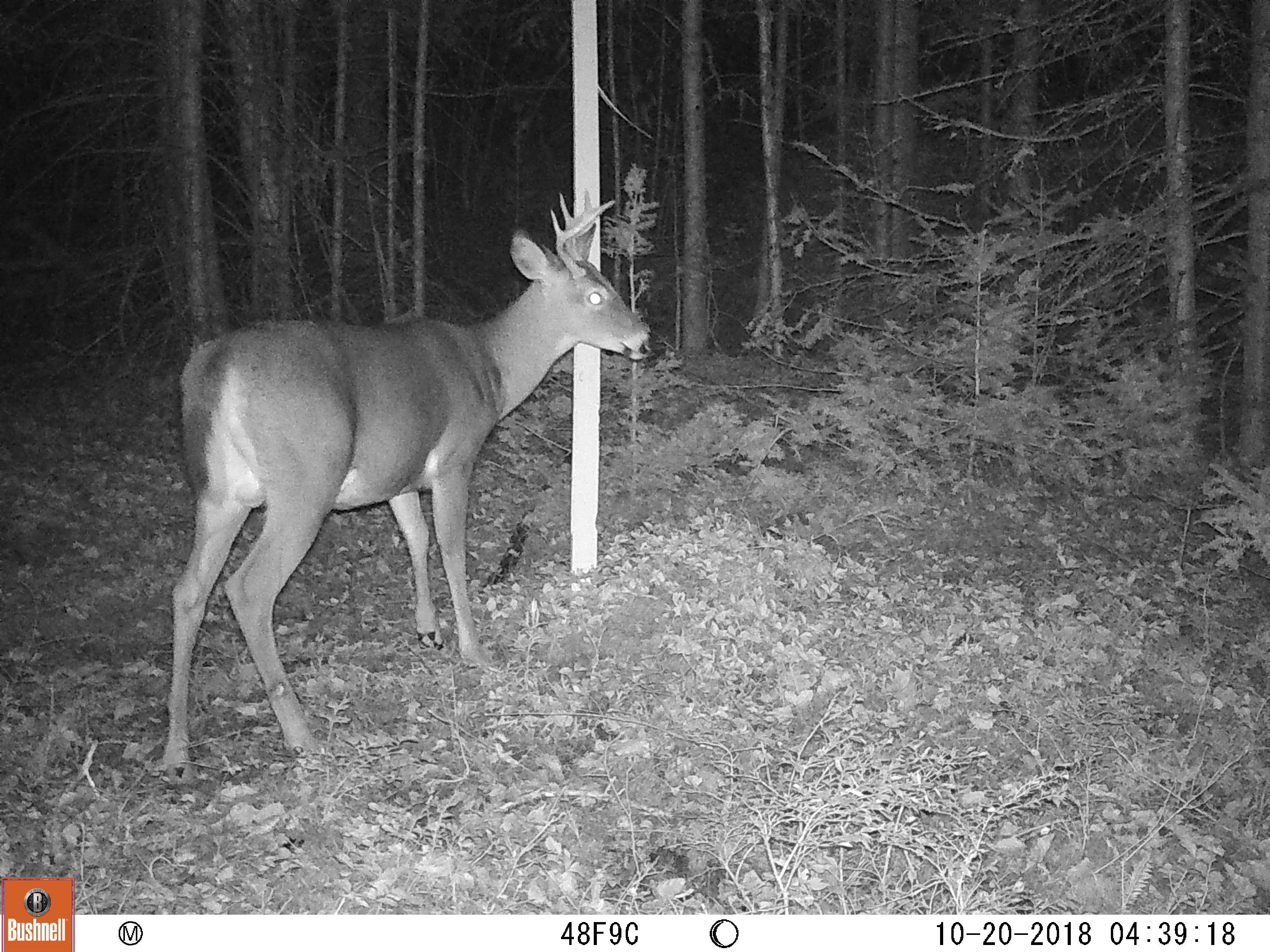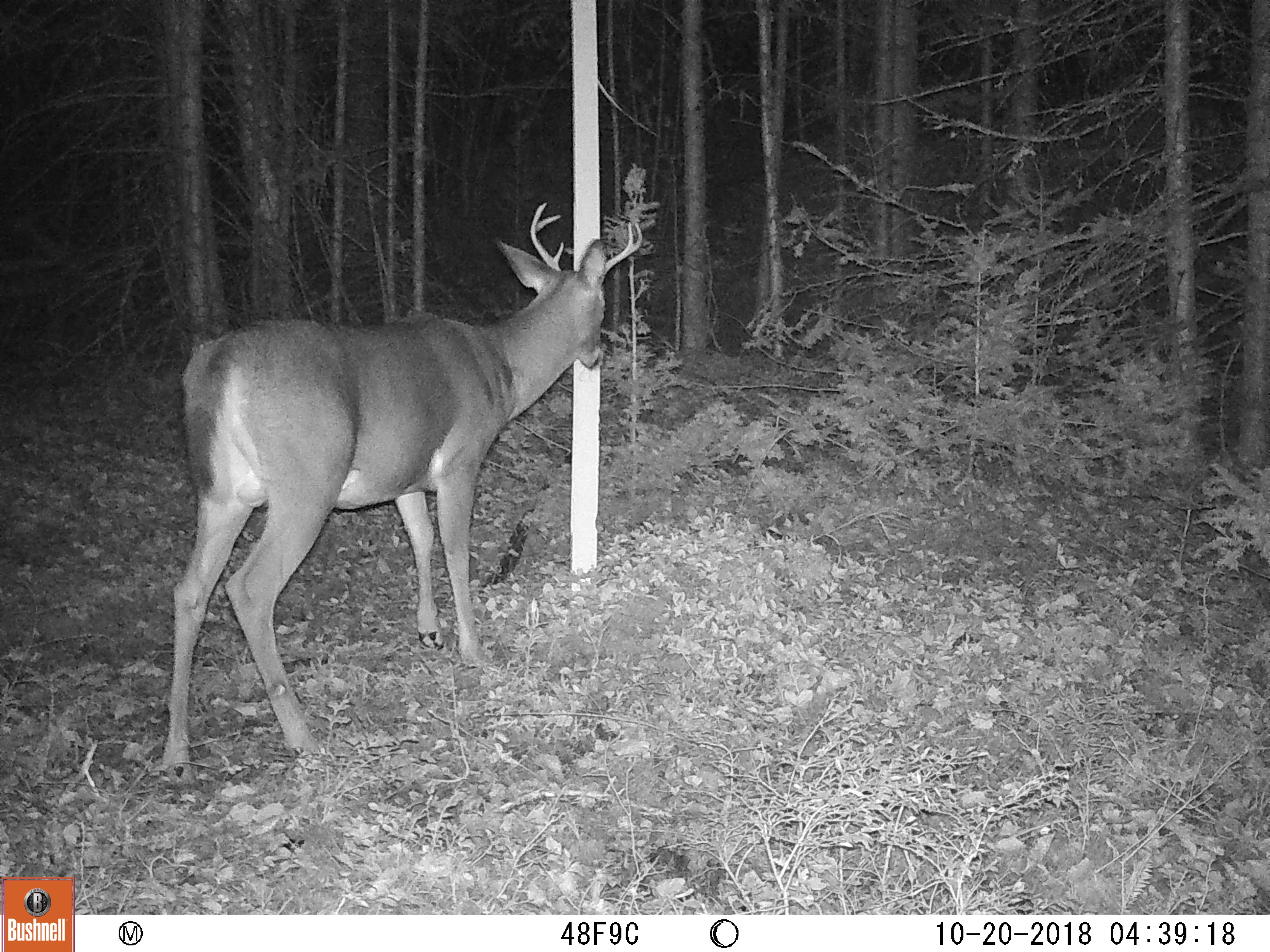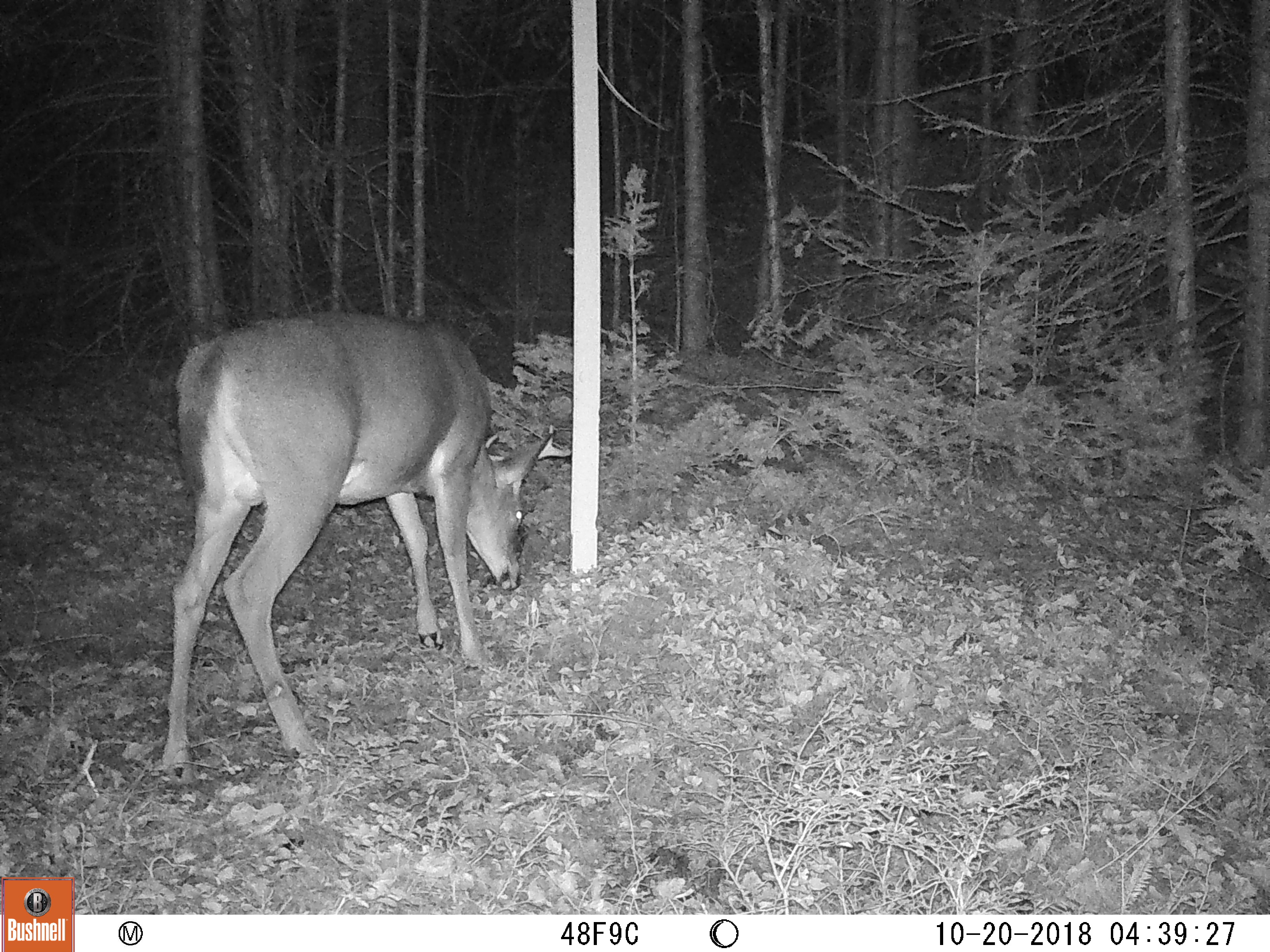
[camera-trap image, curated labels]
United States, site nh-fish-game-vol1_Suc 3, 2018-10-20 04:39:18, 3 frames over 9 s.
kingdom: Animalia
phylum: Chordata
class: Mammalia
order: Artiodactyla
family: Cervidae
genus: Odocoileus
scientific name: Odocoileus virginianus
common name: white-tailed deer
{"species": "white-tailed deer (Odocoileus virginianus)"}